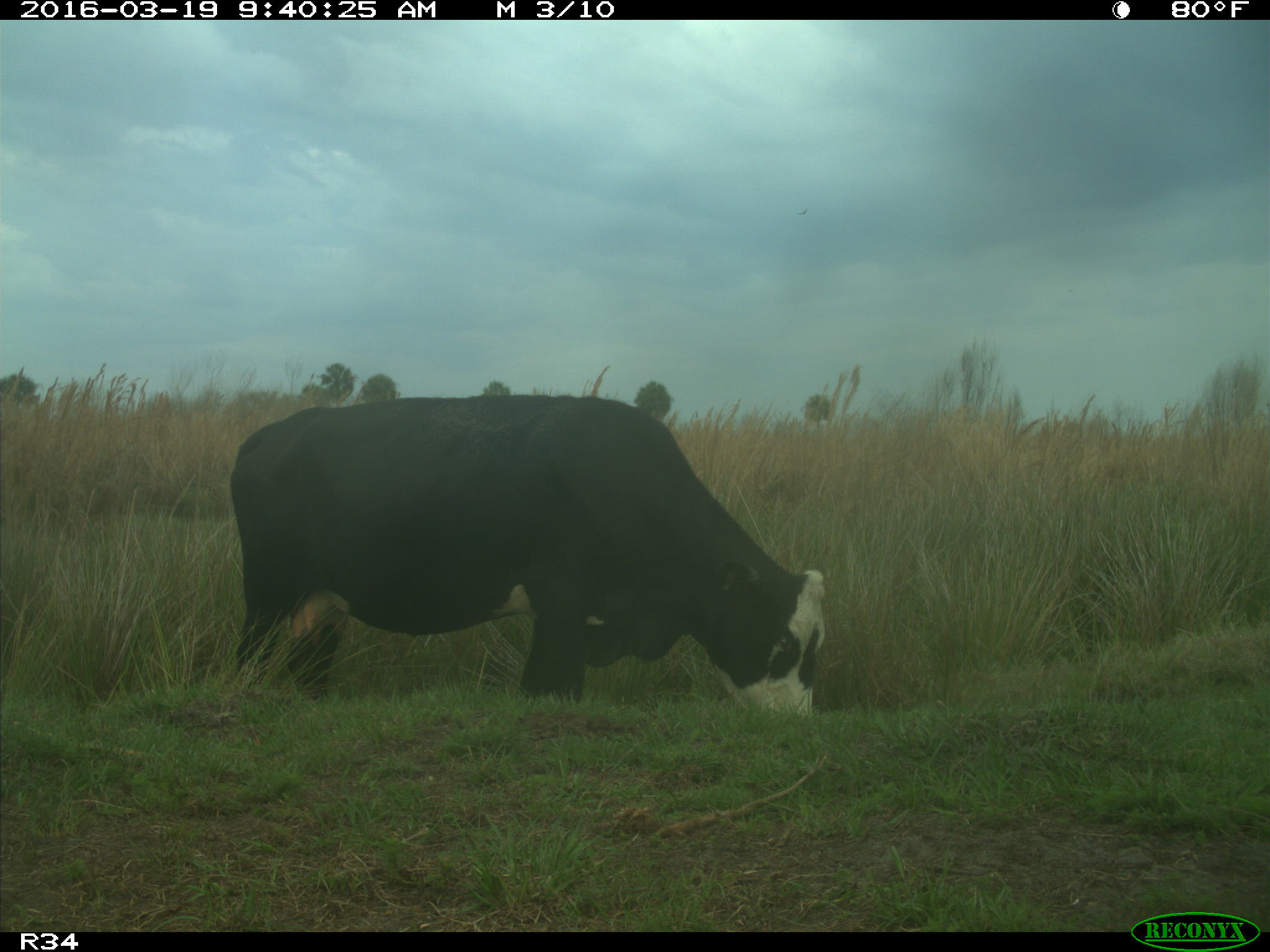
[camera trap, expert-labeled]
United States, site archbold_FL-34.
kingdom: Animalia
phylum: Chordata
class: Mammalia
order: Artiodactyla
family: Bovidae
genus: Bos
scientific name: Bos taurus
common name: domestic cow